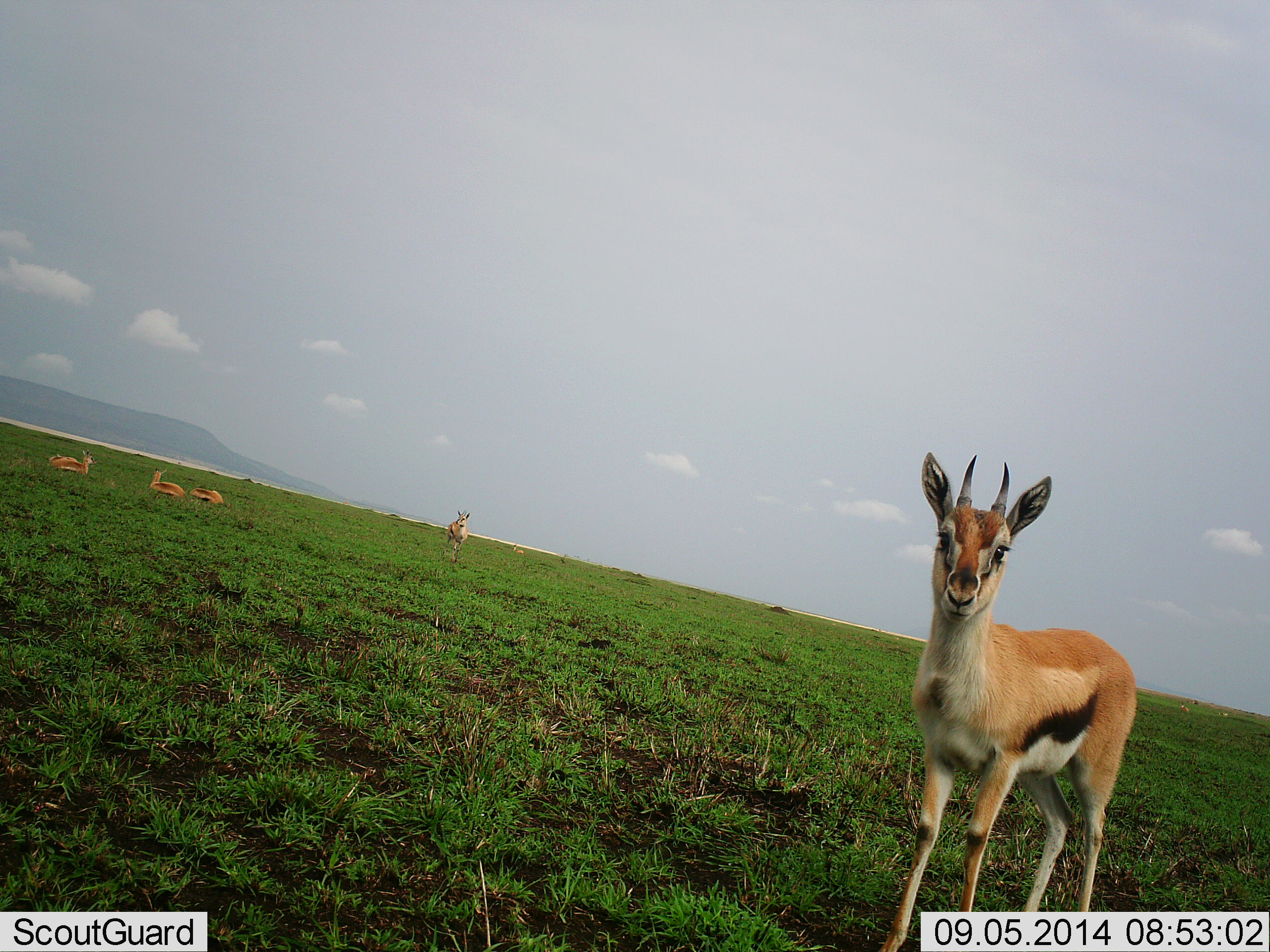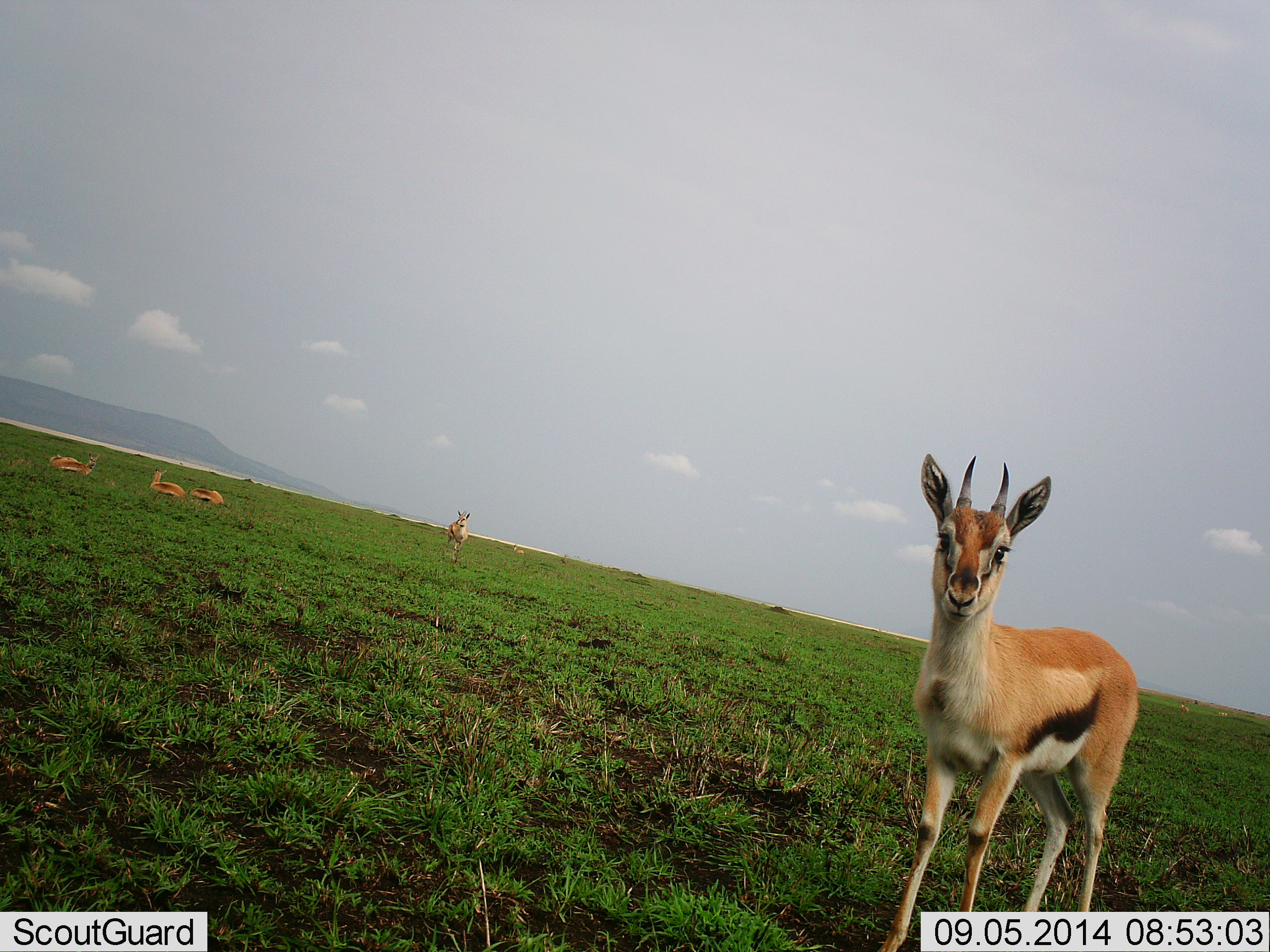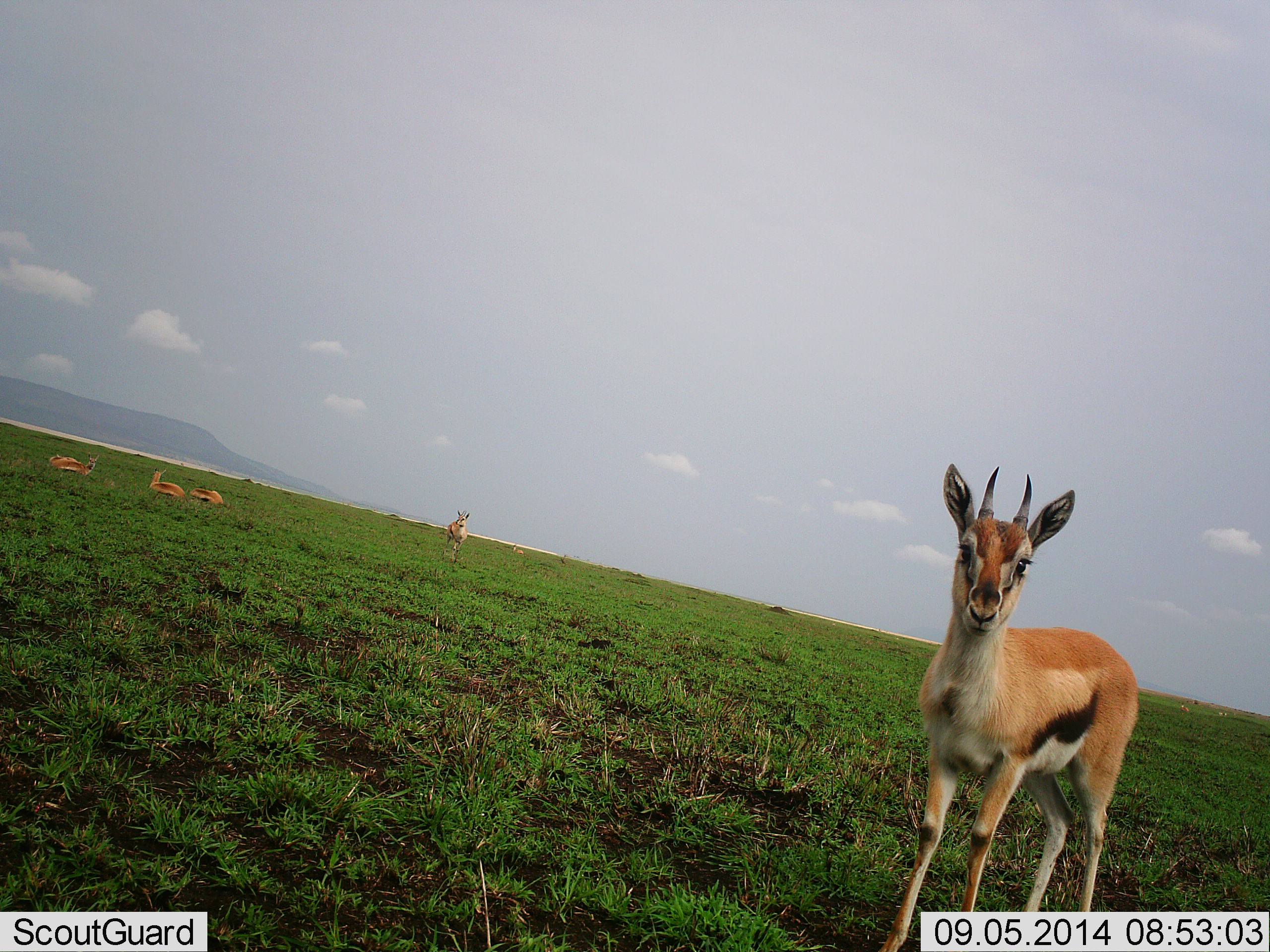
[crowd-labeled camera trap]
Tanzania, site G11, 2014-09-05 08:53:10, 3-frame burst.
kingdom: Animalia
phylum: Chordata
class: Mammalia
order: Artiodactyla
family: Bovidae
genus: Eudorcas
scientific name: Eudorcas thomsonii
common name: thomson's gazelle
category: gazellethomsons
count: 5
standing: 90%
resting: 100%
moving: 0%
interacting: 0%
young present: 10%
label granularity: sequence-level